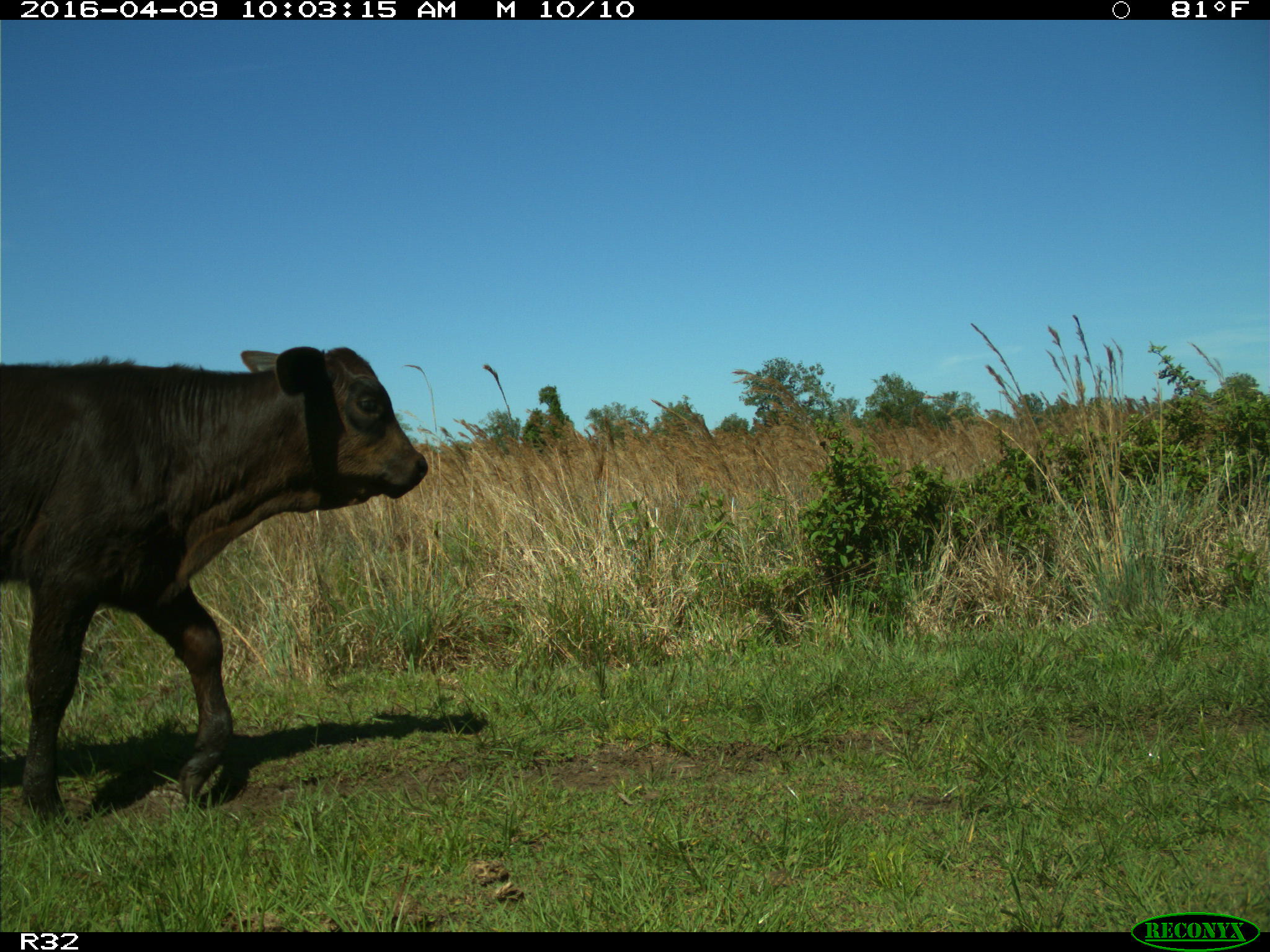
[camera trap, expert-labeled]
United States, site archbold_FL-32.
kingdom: Animalia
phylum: Chordata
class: Mammalia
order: Artiodactyla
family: Bovidae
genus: Bos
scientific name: Bos taurus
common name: domestic cow